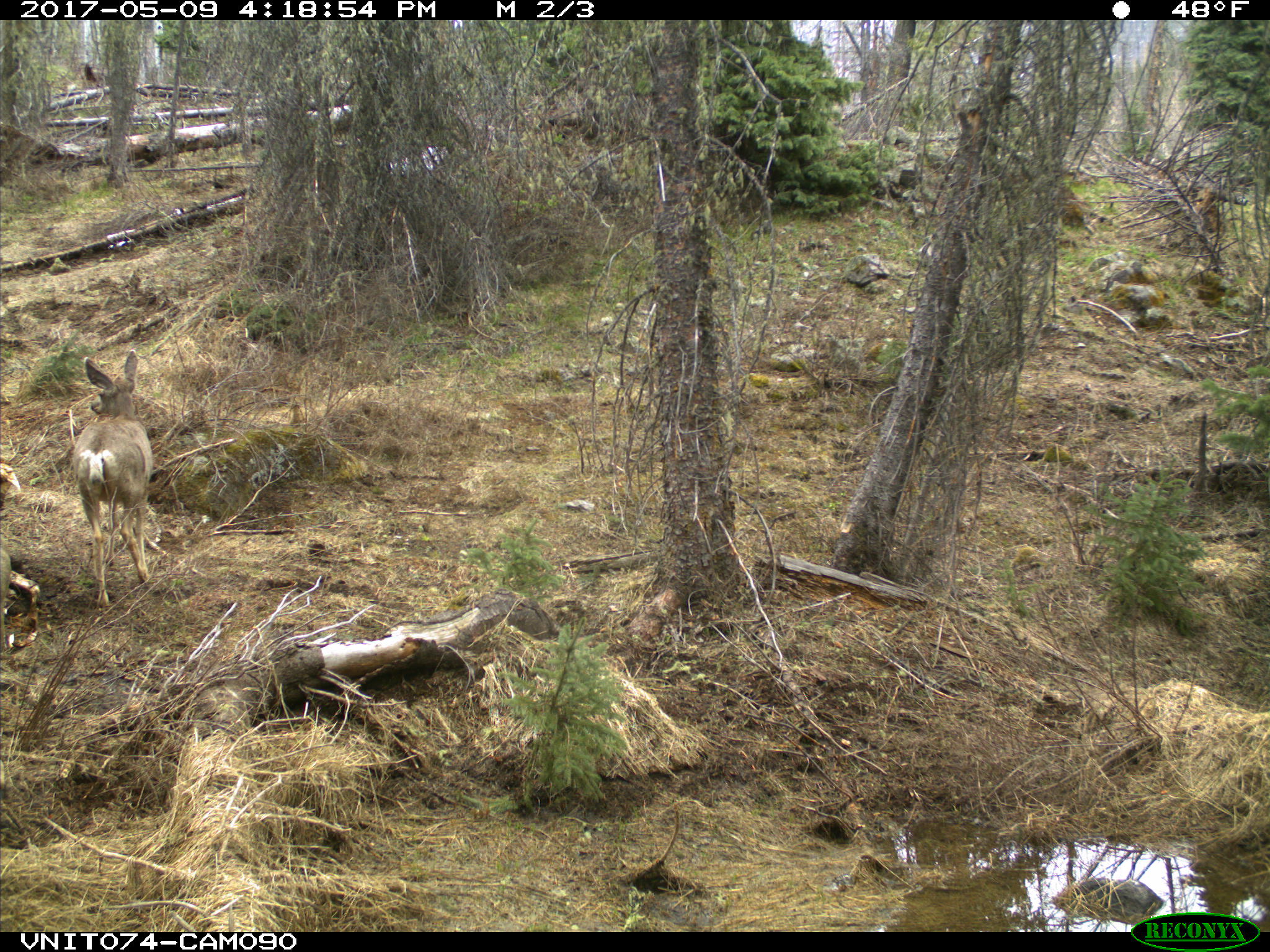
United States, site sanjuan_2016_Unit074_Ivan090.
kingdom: Animalia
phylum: Chordata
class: Mammalia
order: Artiodactyla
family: Cervidae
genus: Odocoileus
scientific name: Odocoileus hemionus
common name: mule deer